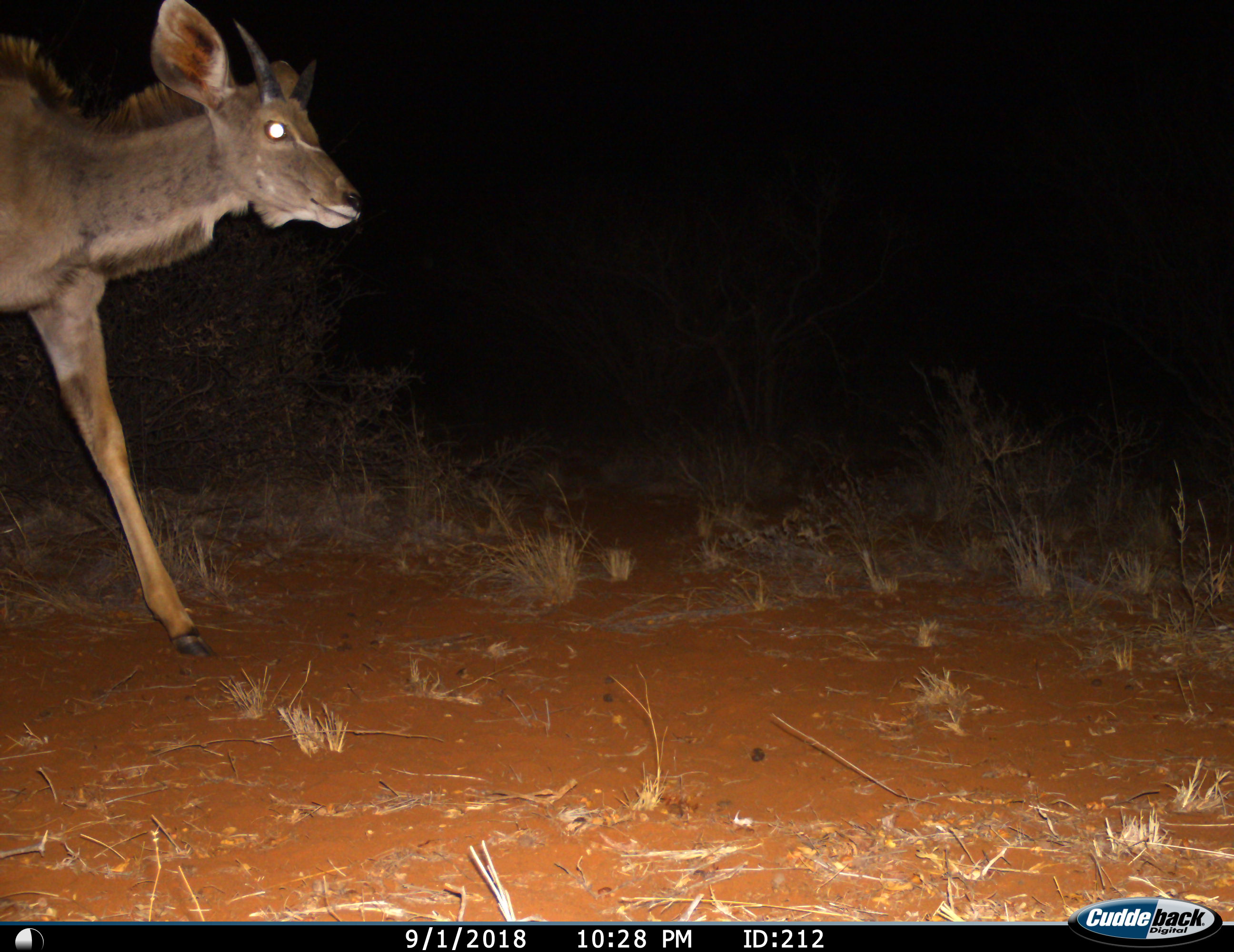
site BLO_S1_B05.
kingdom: Animalia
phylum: Chordata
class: Mammalia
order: Artiodactyla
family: Bovidae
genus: Tragelaphus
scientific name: Tragelaphus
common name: kudu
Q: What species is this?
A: Kudu (Tragelaphus).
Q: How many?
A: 1.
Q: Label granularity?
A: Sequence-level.